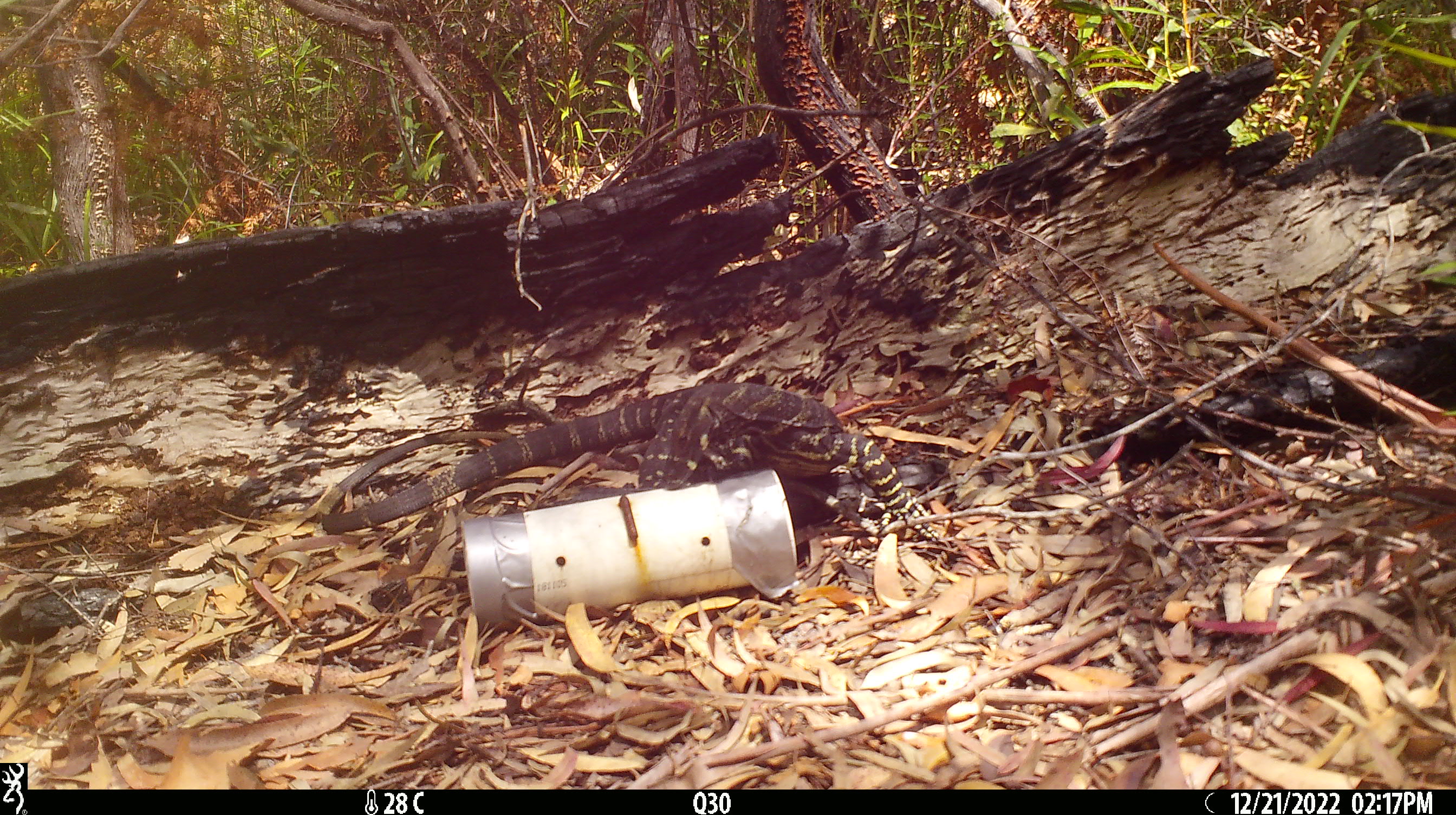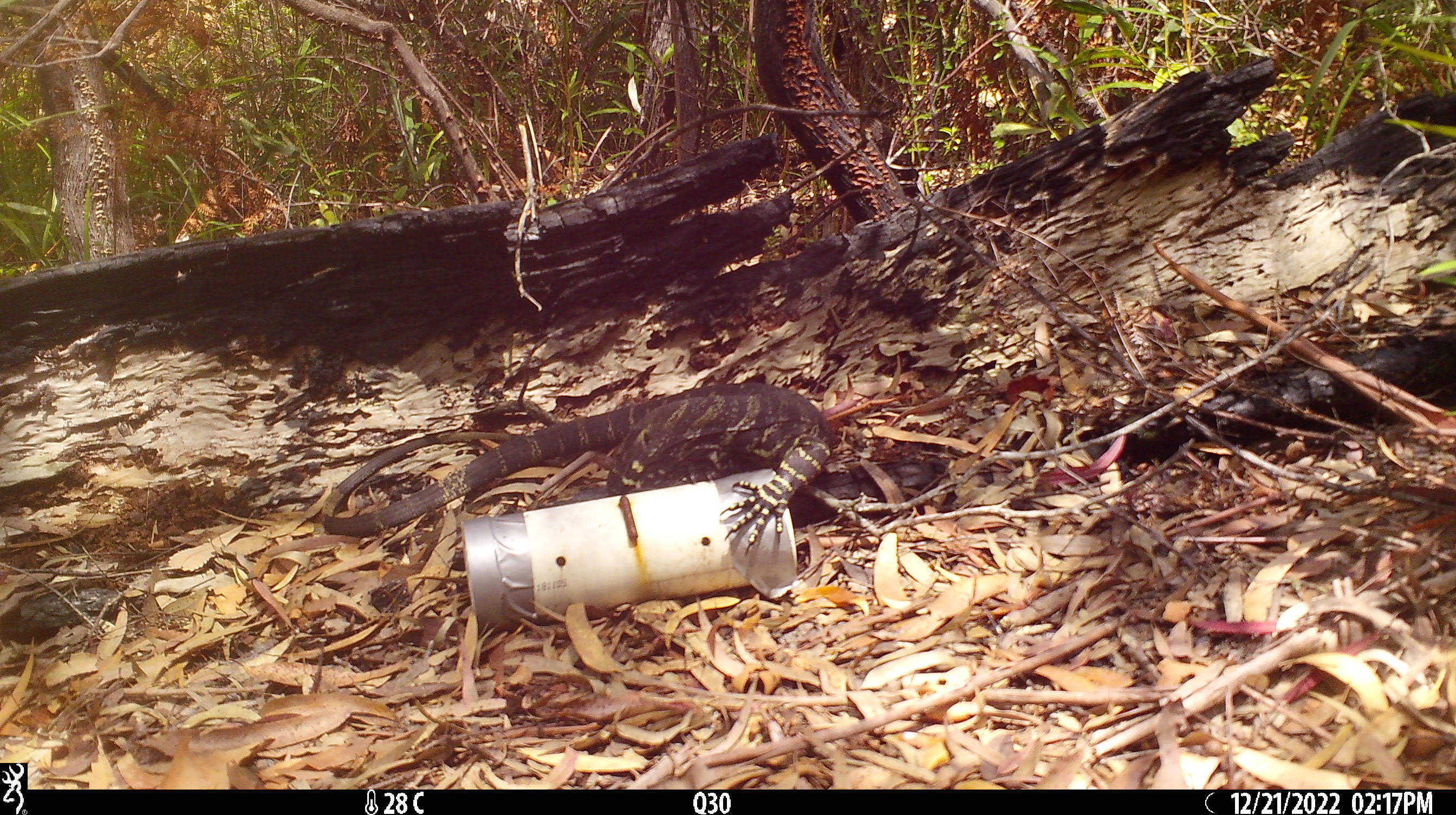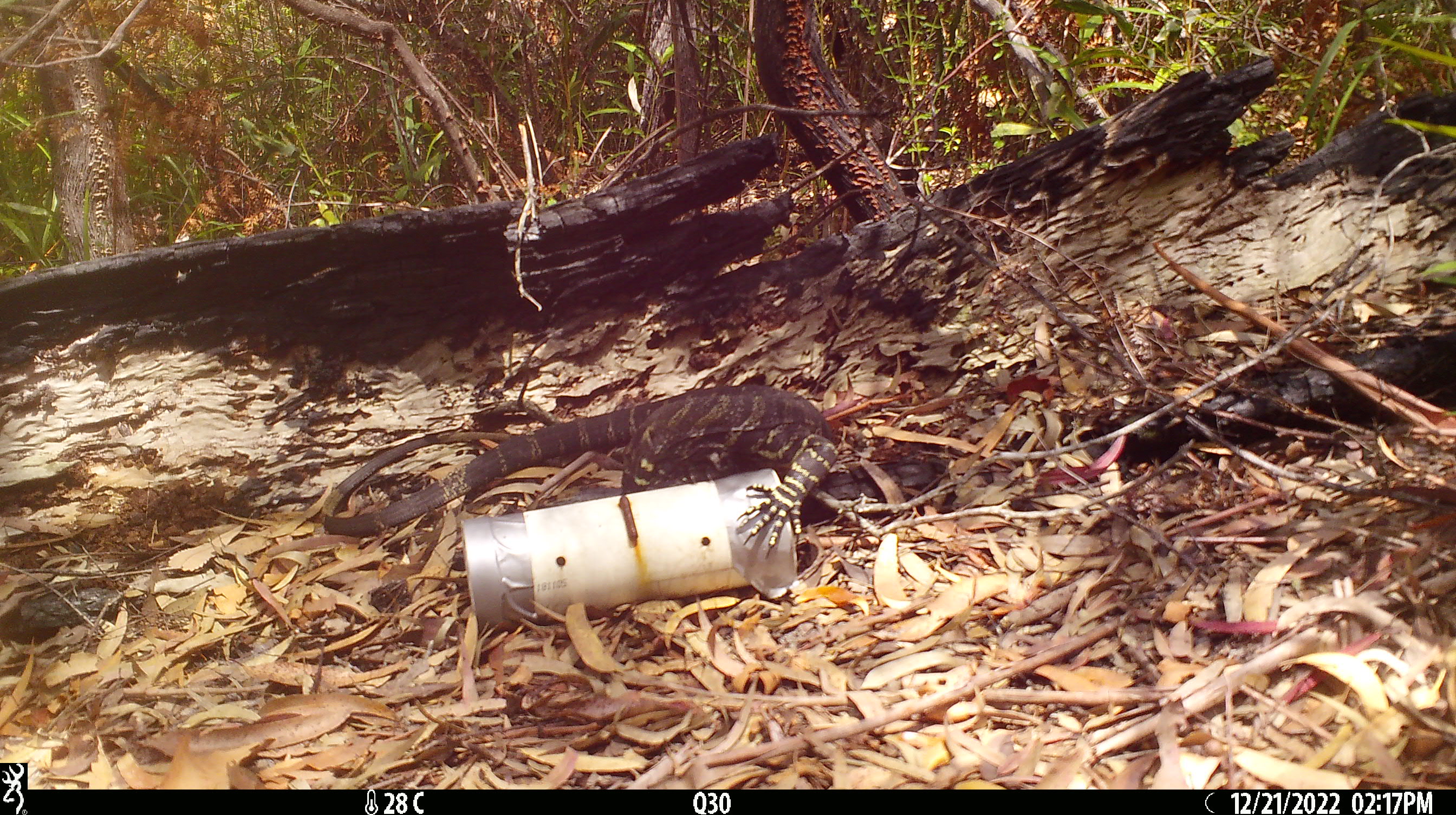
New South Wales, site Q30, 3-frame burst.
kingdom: Animalia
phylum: Chordata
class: Reptilia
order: Squamata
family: Varanidae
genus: Varanus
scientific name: Varanus varius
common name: lace monitor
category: goanna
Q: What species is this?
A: Goanna (lace monitor) (Varanus varius).